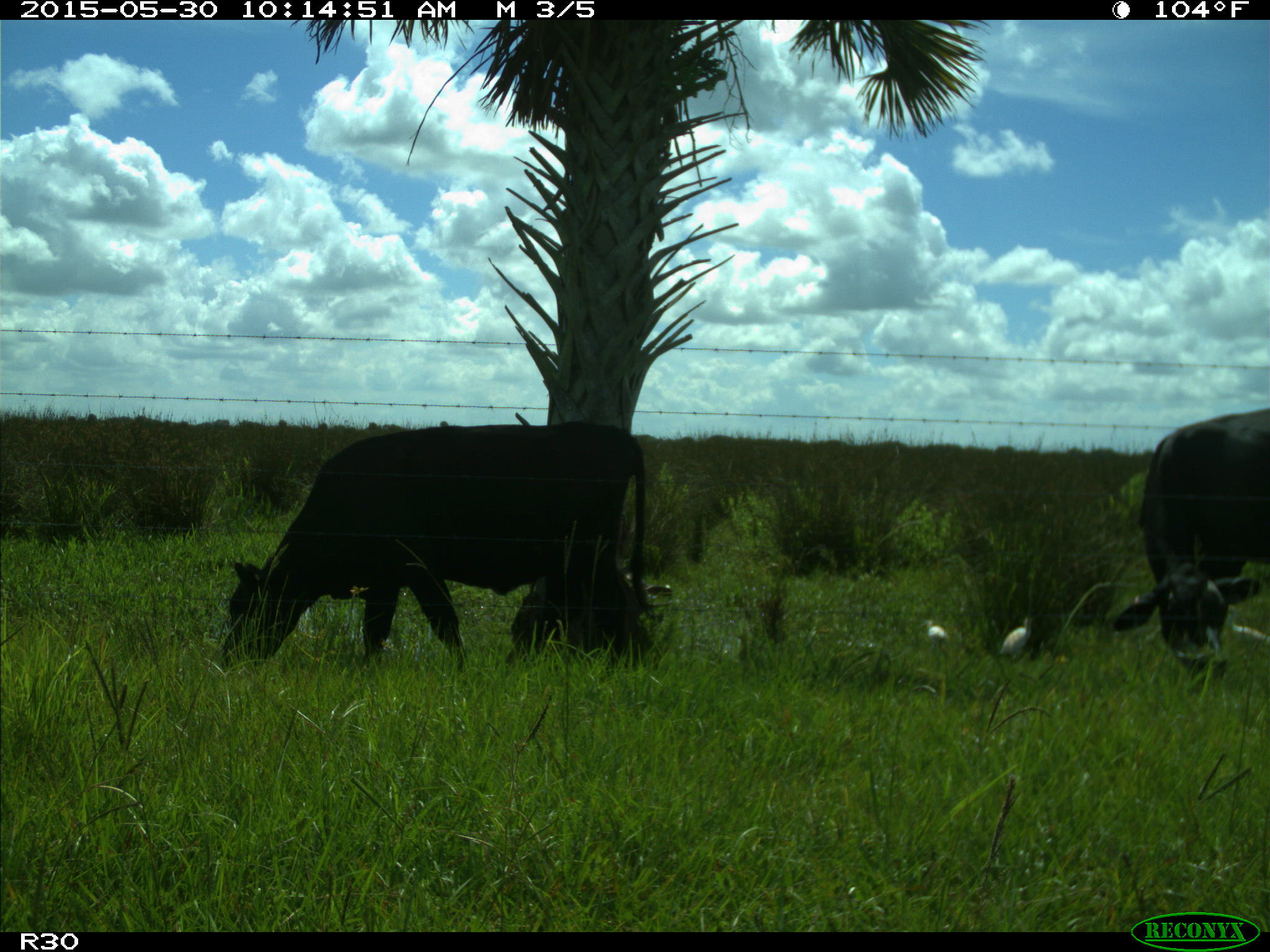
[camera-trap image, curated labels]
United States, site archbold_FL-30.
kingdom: Animalia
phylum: Chordata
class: Mammalia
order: Artiodactyla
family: Bovidae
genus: Bos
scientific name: Bos taurus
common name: domestic cow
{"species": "Bos taurus (domestic cow)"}